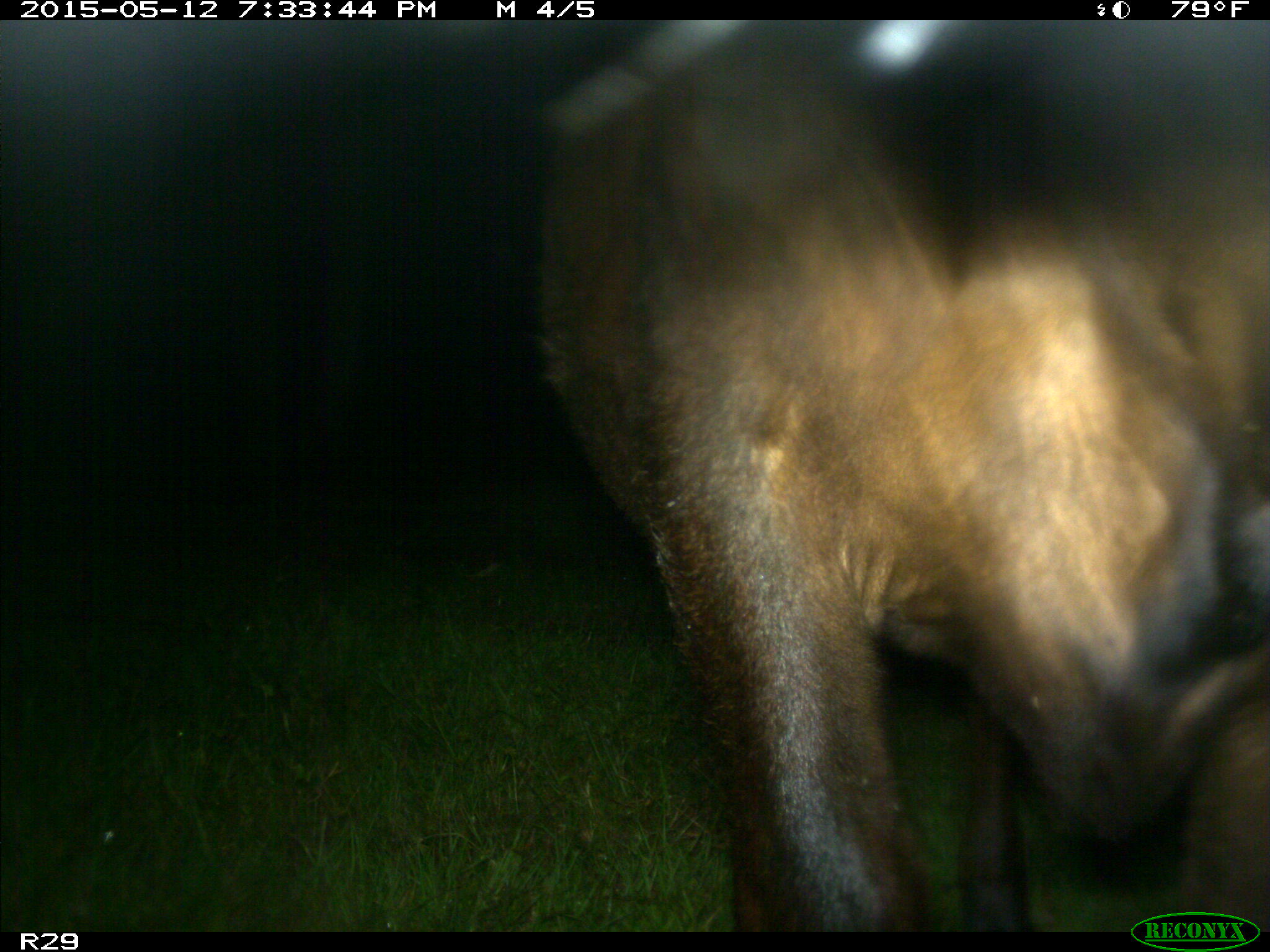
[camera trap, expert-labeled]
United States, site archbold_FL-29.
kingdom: Animalia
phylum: Chordata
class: Mammalia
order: Artiodactyla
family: Bovidae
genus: Bos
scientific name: Bos taurus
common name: domestic cow